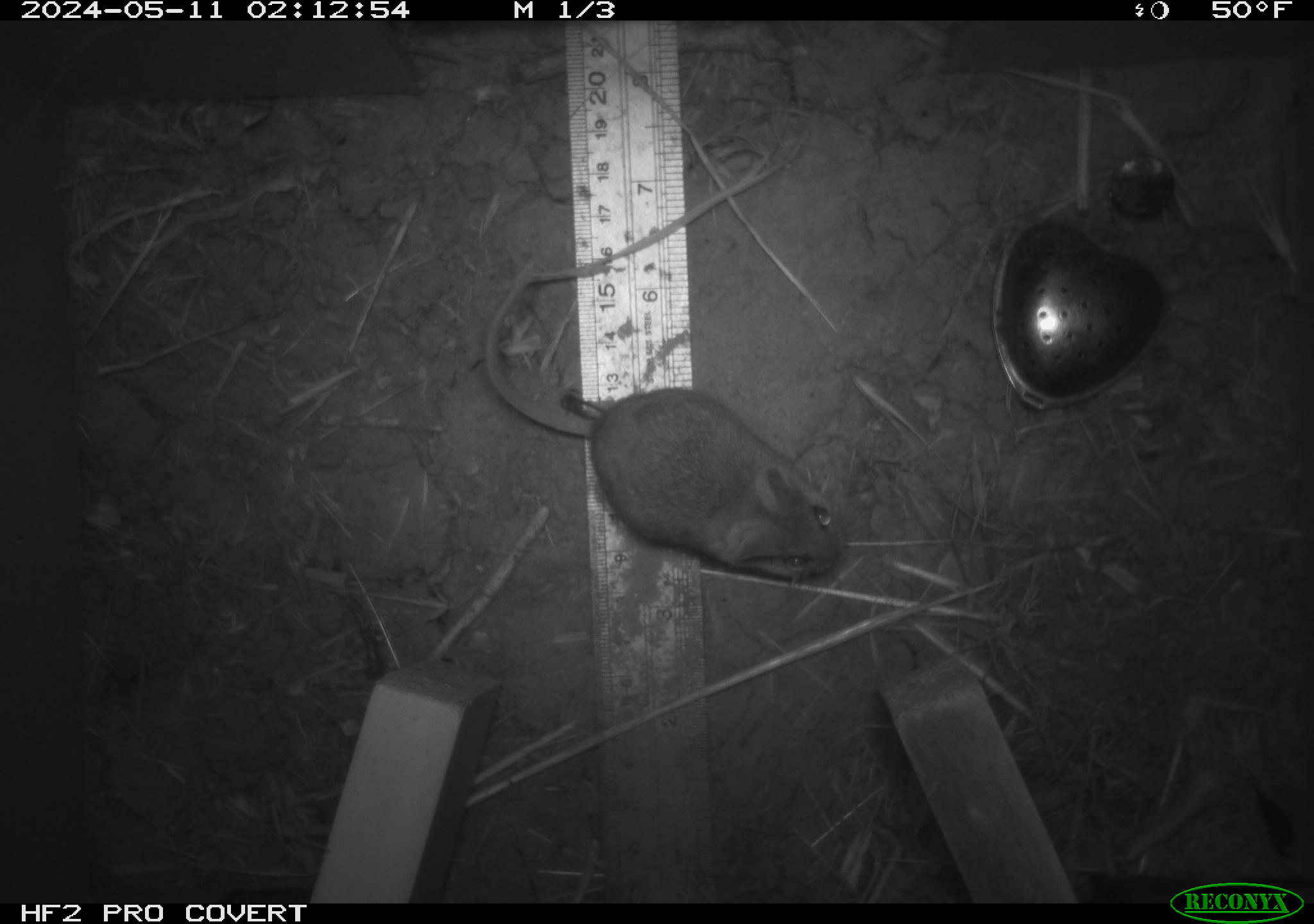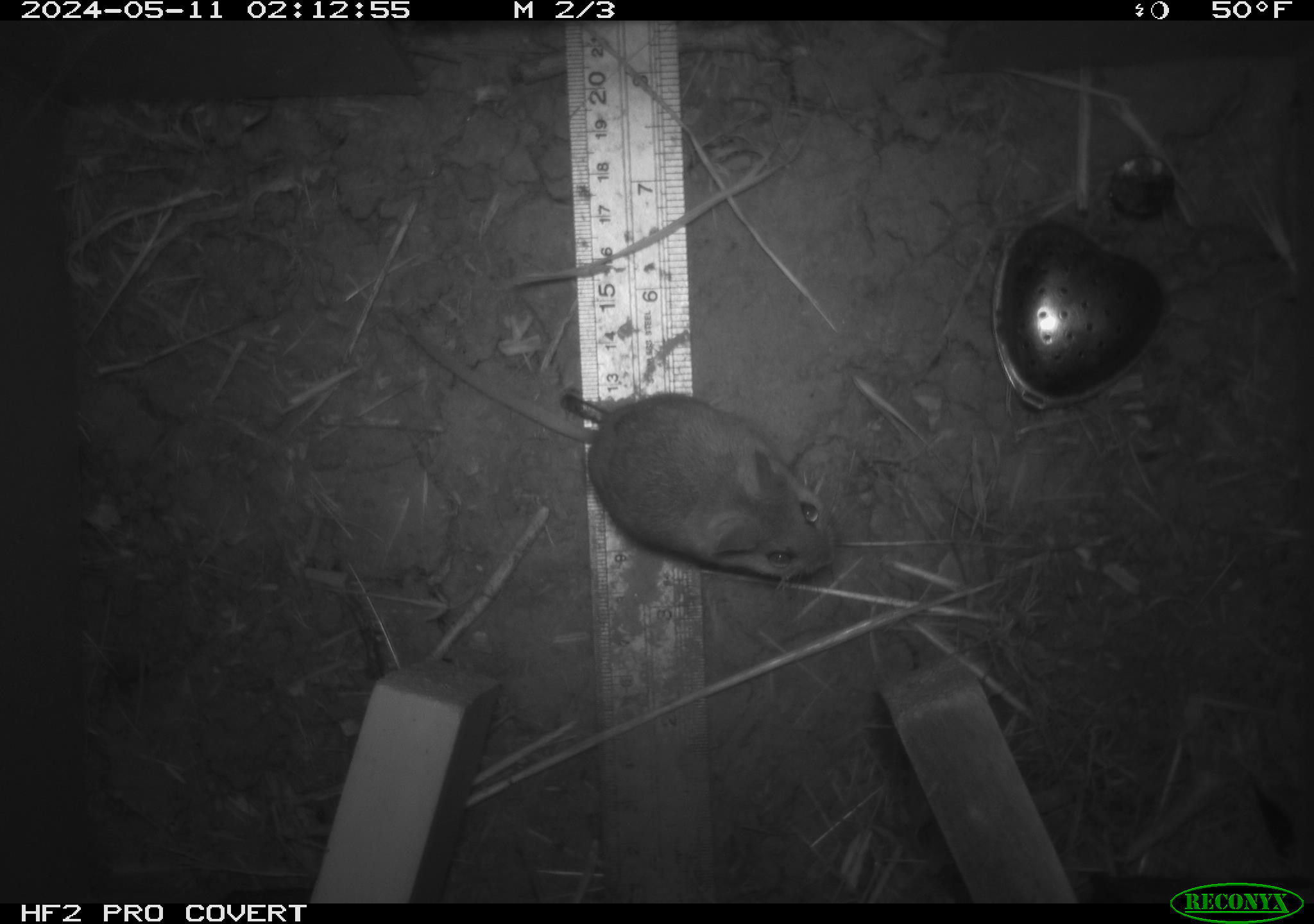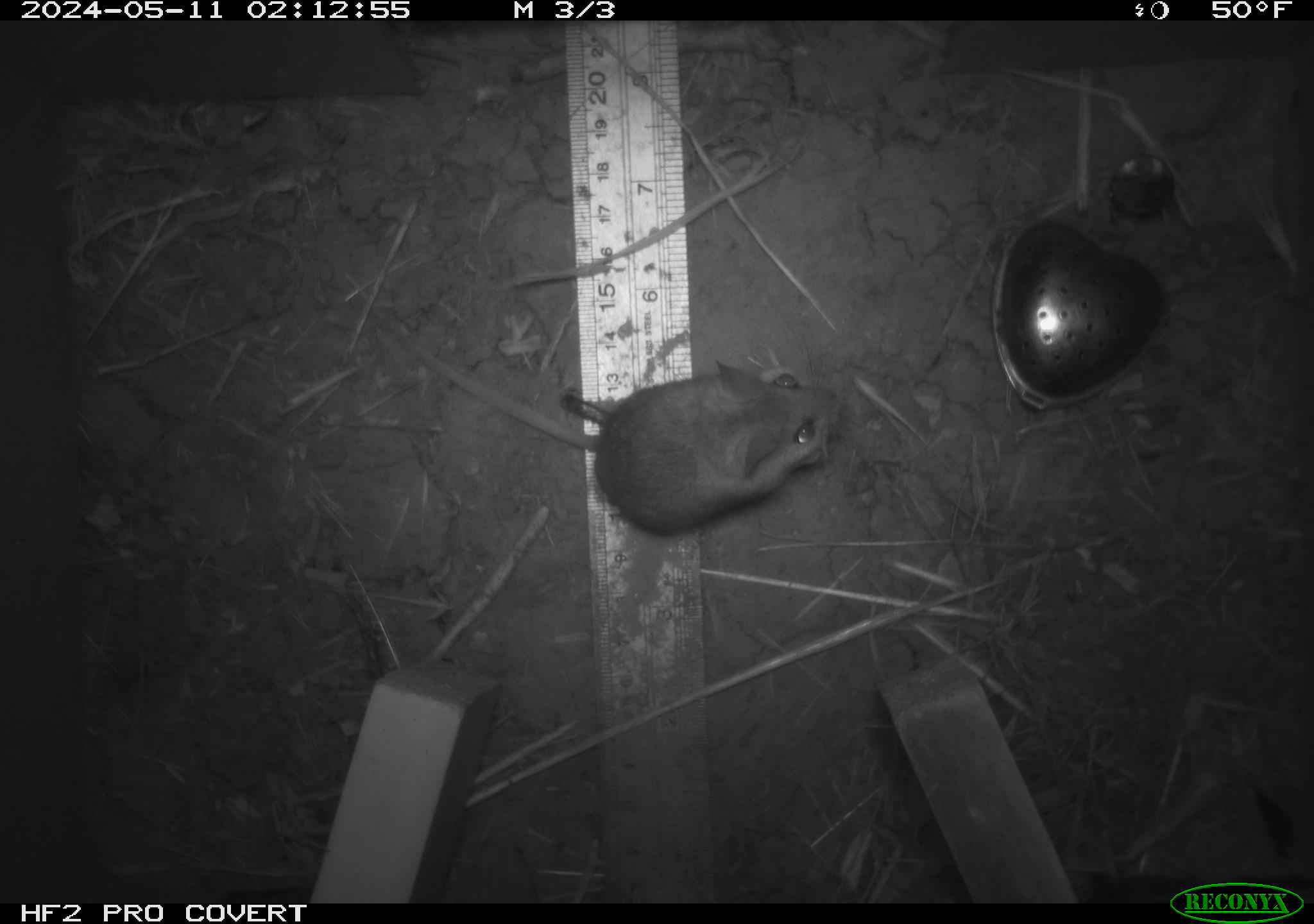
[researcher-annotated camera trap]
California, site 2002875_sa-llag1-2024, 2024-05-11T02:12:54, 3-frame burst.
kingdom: Animalia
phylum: Chordata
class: Mammalia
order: Rodentia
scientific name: Rodentia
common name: mouse species